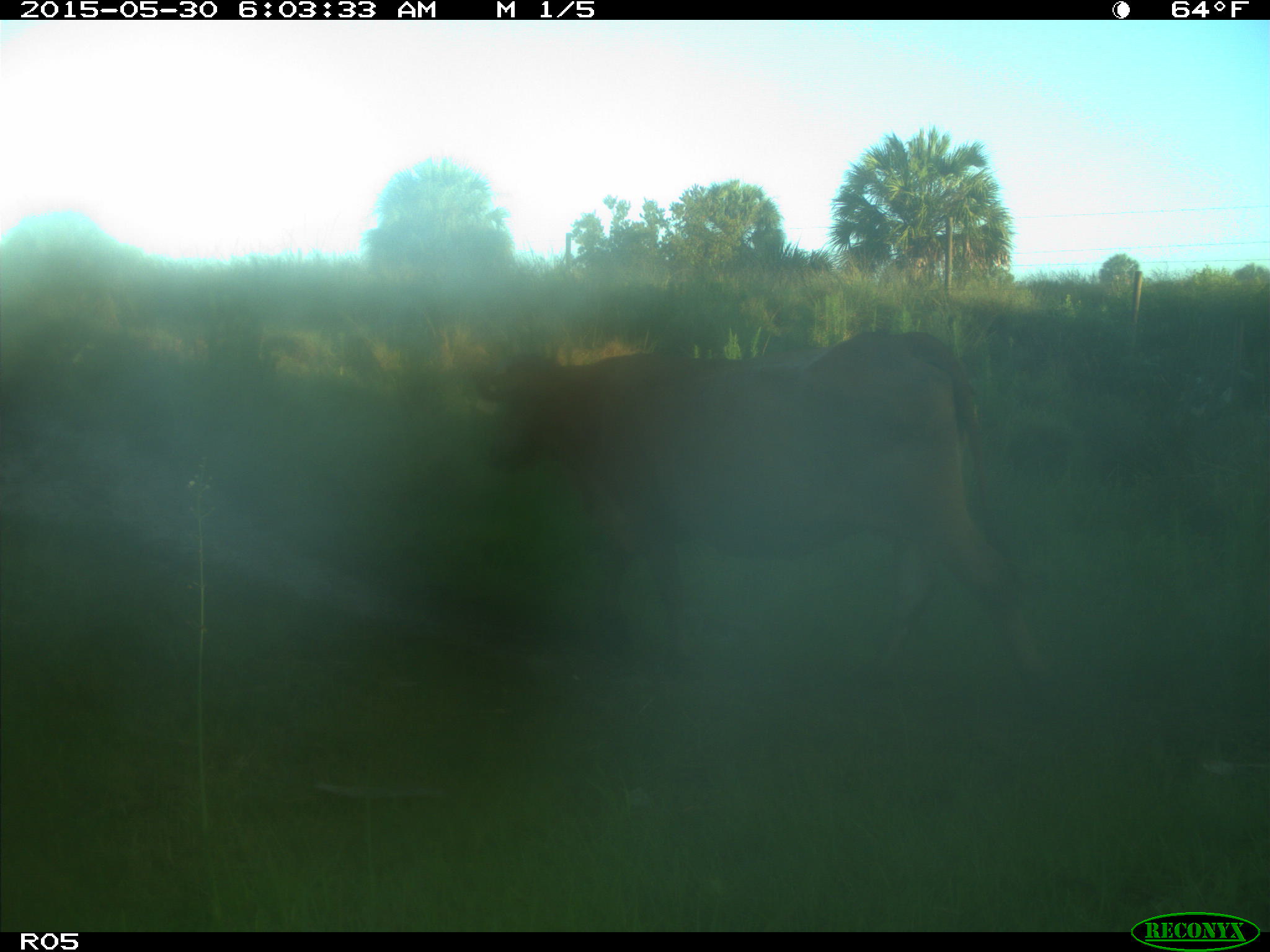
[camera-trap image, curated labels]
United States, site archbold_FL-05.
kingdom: Animalia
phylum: Chordata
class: Mammalia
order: Artiodactyla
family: Bovidae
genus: Bos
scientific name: Bos taurus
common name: domestic cow